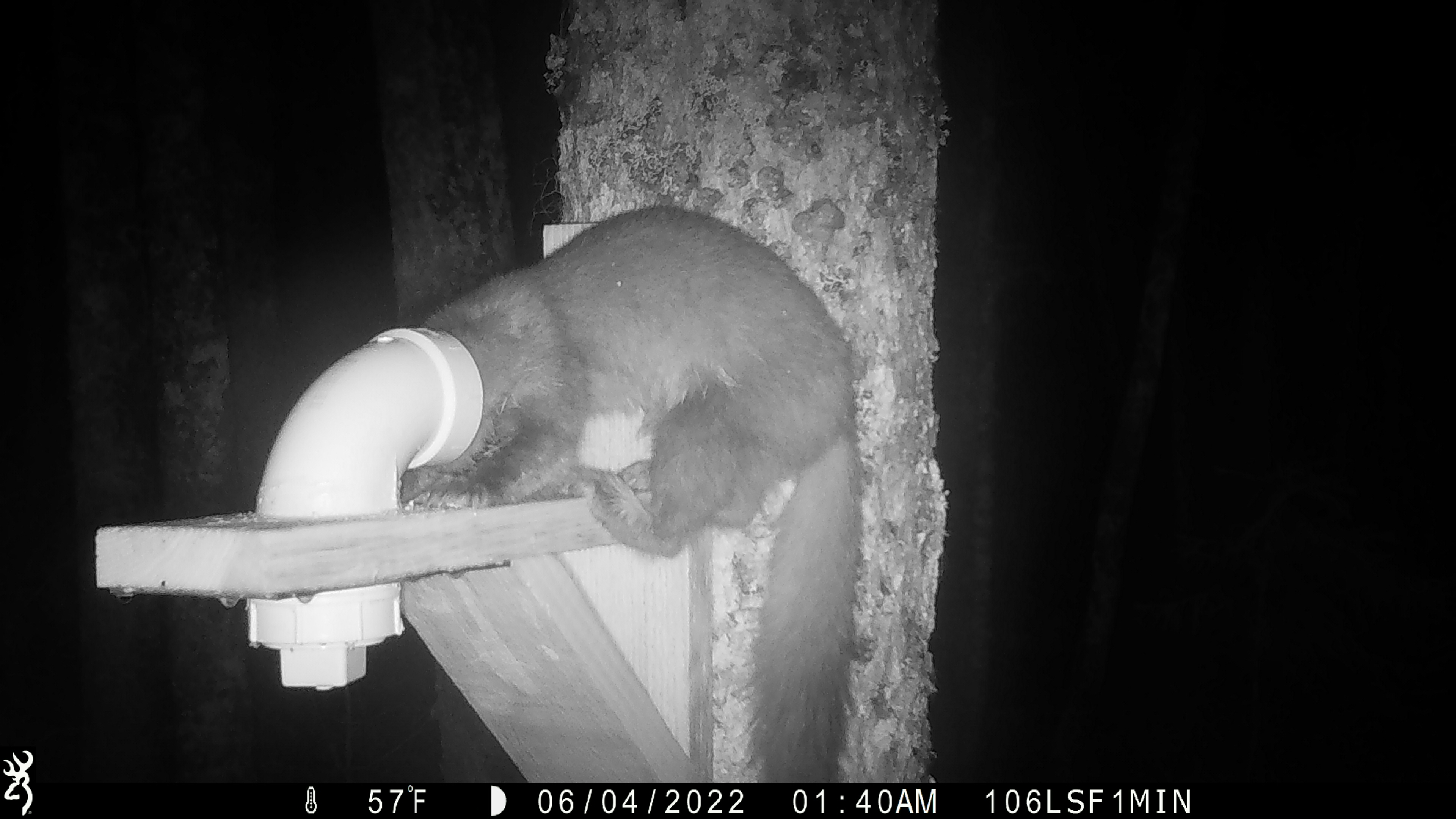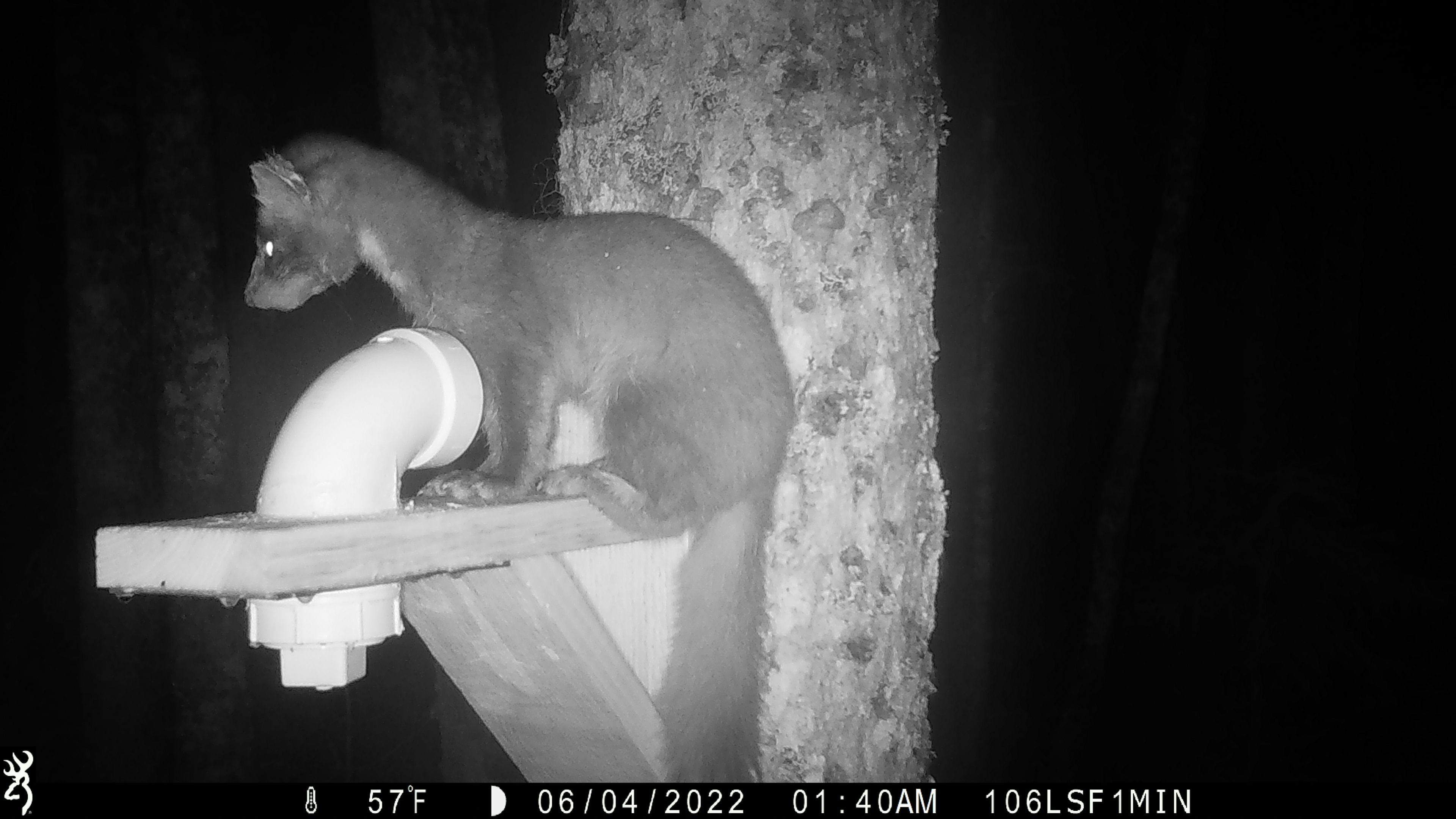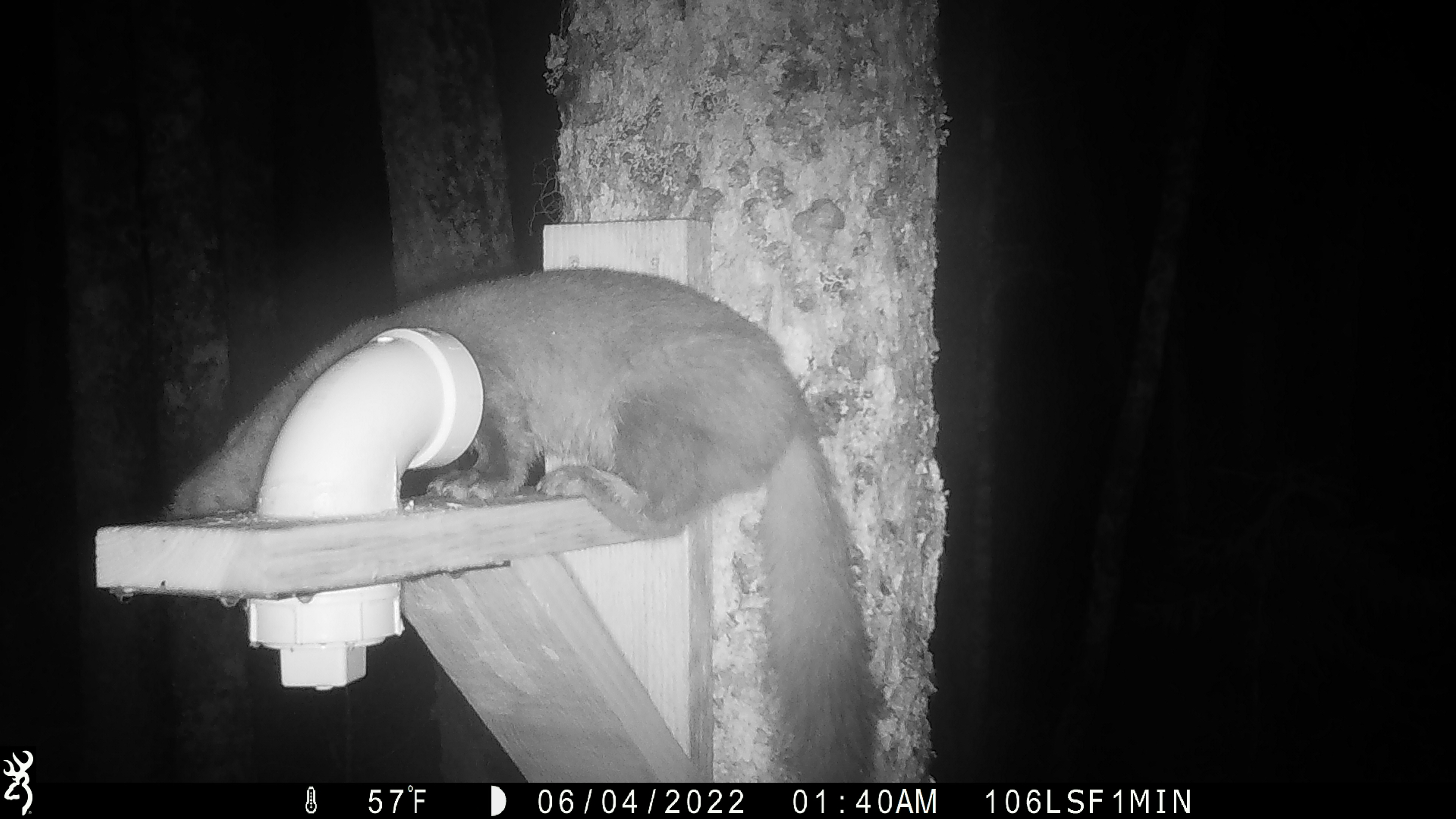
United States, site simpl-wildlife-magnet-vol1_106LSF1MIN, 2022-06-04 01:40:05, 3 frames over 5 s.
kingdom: Animalia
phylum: Chordata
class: Mammalia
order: Carnivora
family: Mustelidae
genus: Martes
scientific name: Martes americana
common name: american marten